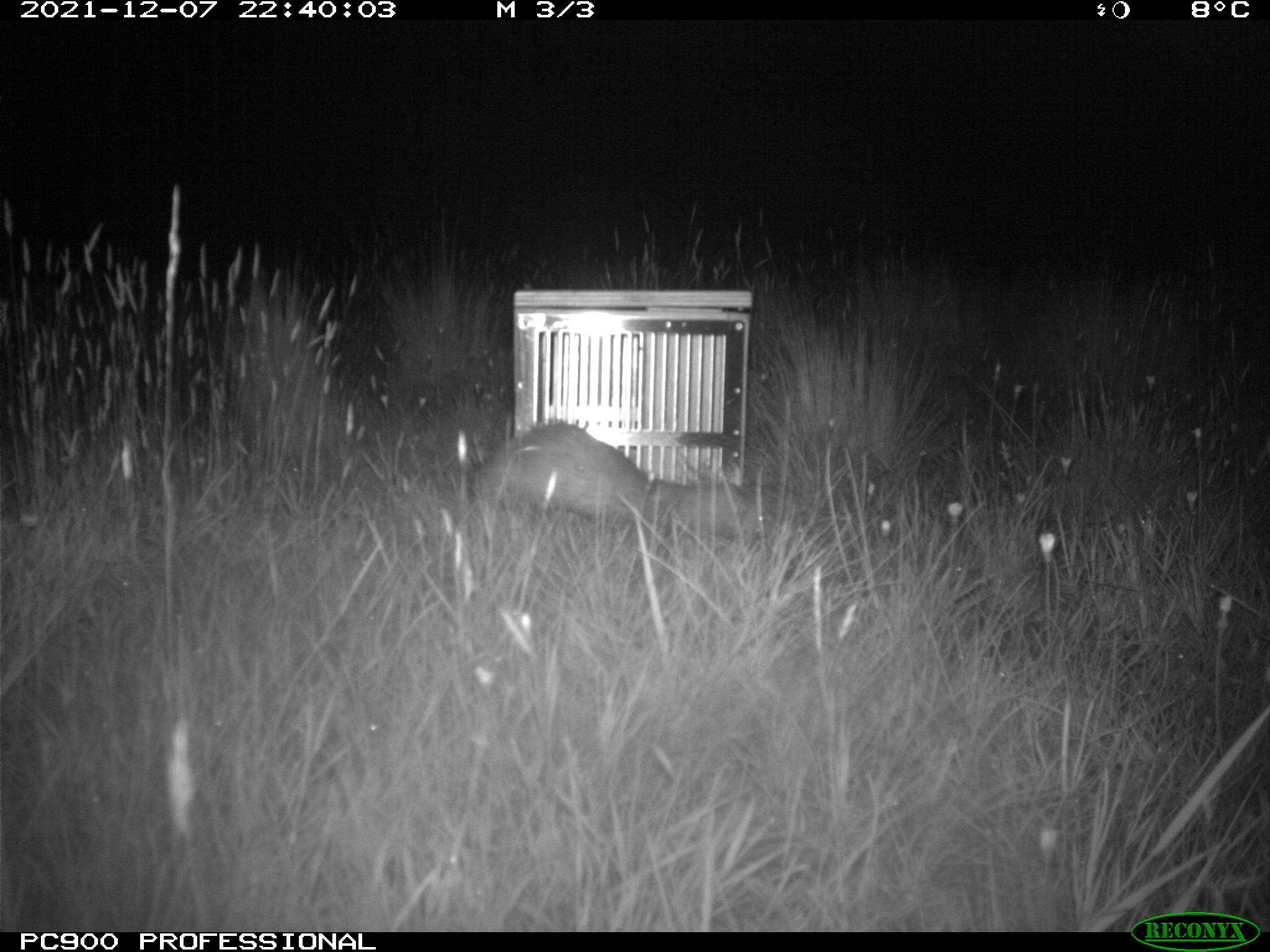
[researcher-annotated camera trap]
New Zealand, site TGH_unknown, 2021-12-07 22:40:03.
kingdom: Animalia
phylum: Chordata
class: Mammalia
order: Carnivora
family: Mustelidae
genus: Mustela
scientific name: Mustela furo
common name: ferret